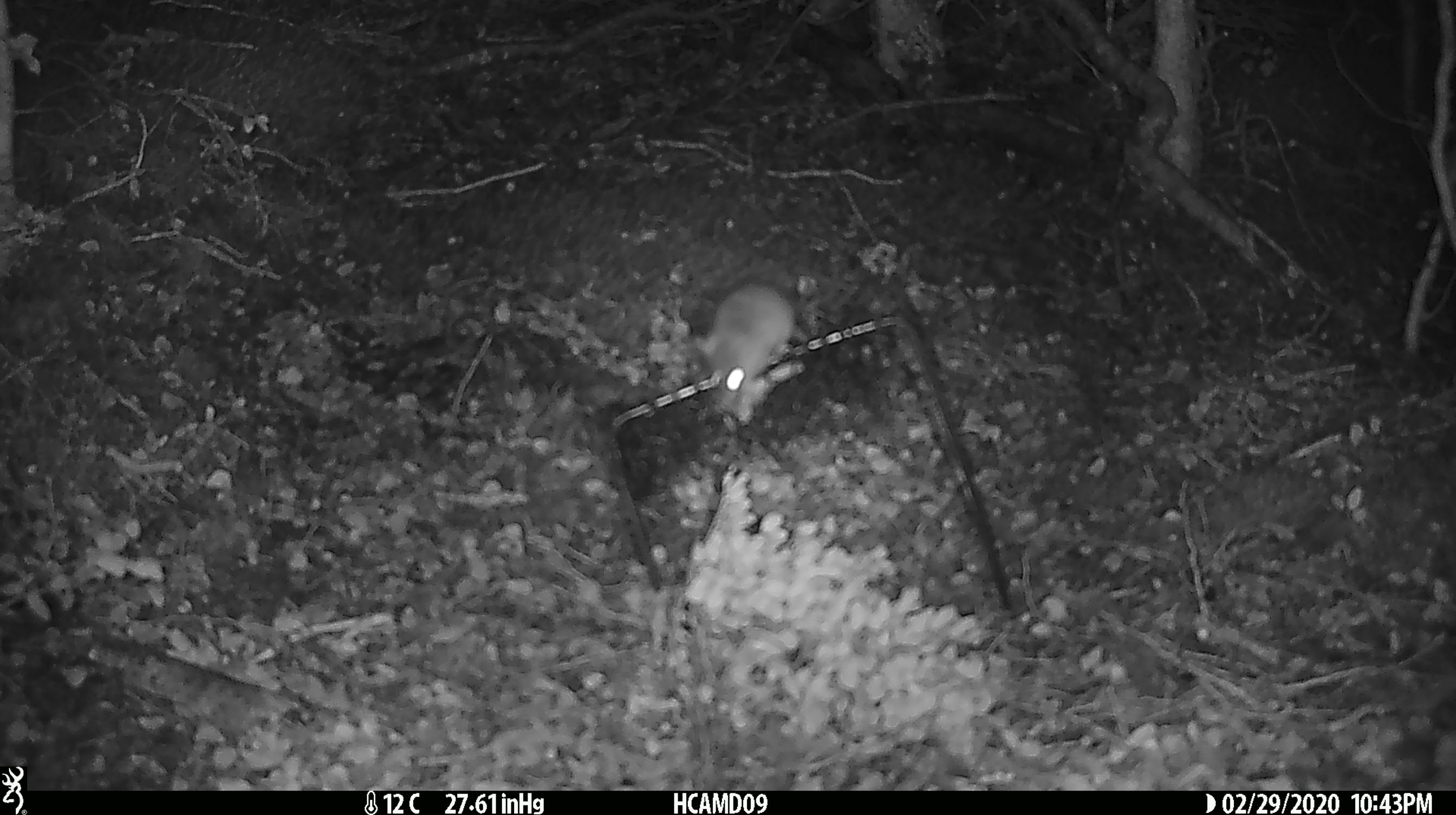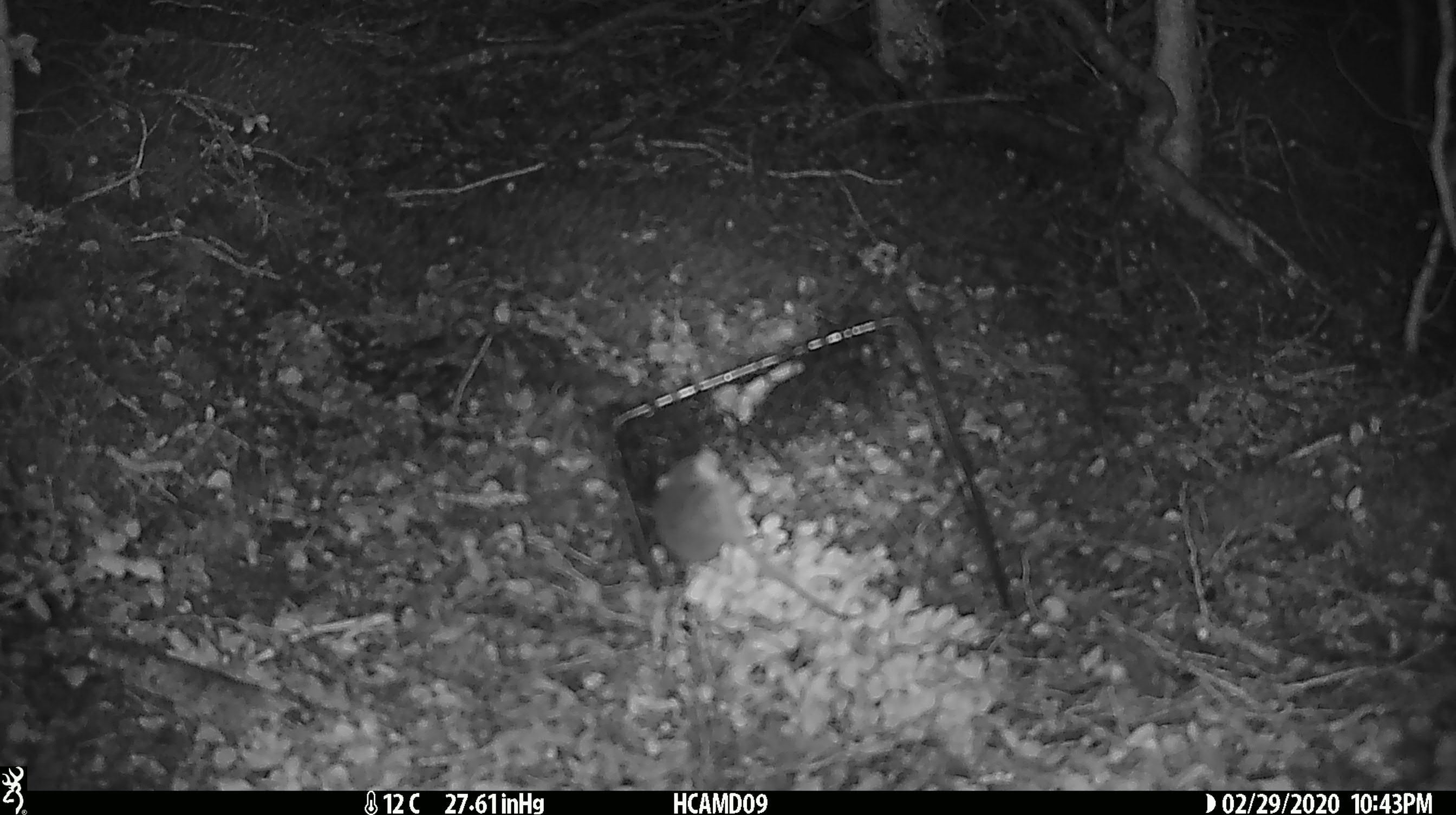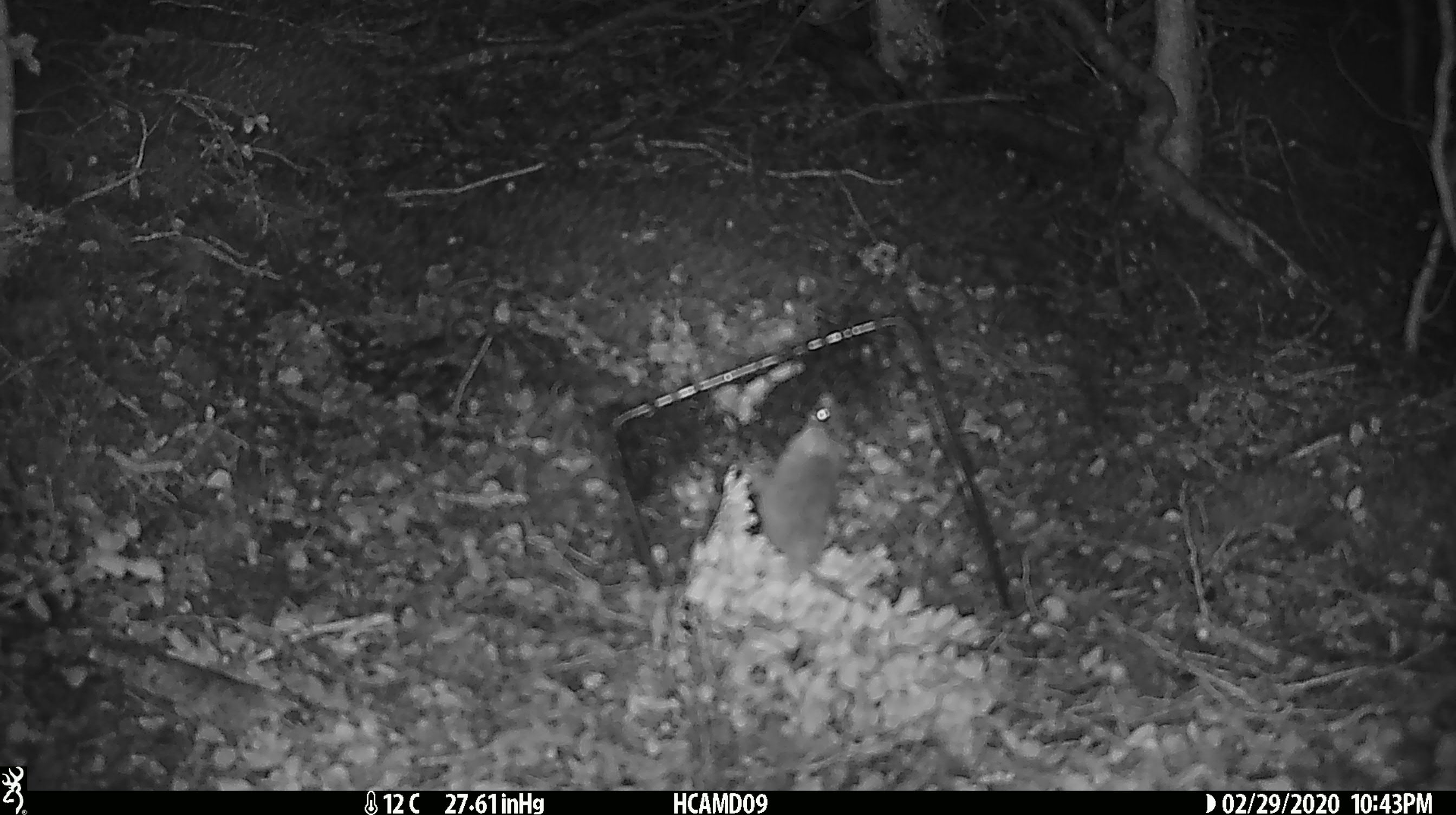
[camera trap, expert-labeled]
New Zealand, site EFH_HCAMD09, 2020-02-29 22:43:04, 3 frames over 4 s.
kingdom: Animalia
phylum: Chordata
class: Mammalia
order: Rodentia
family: Muridae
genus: Mus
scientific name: Mus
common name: mouse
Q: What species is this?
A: Mouse (Mus).